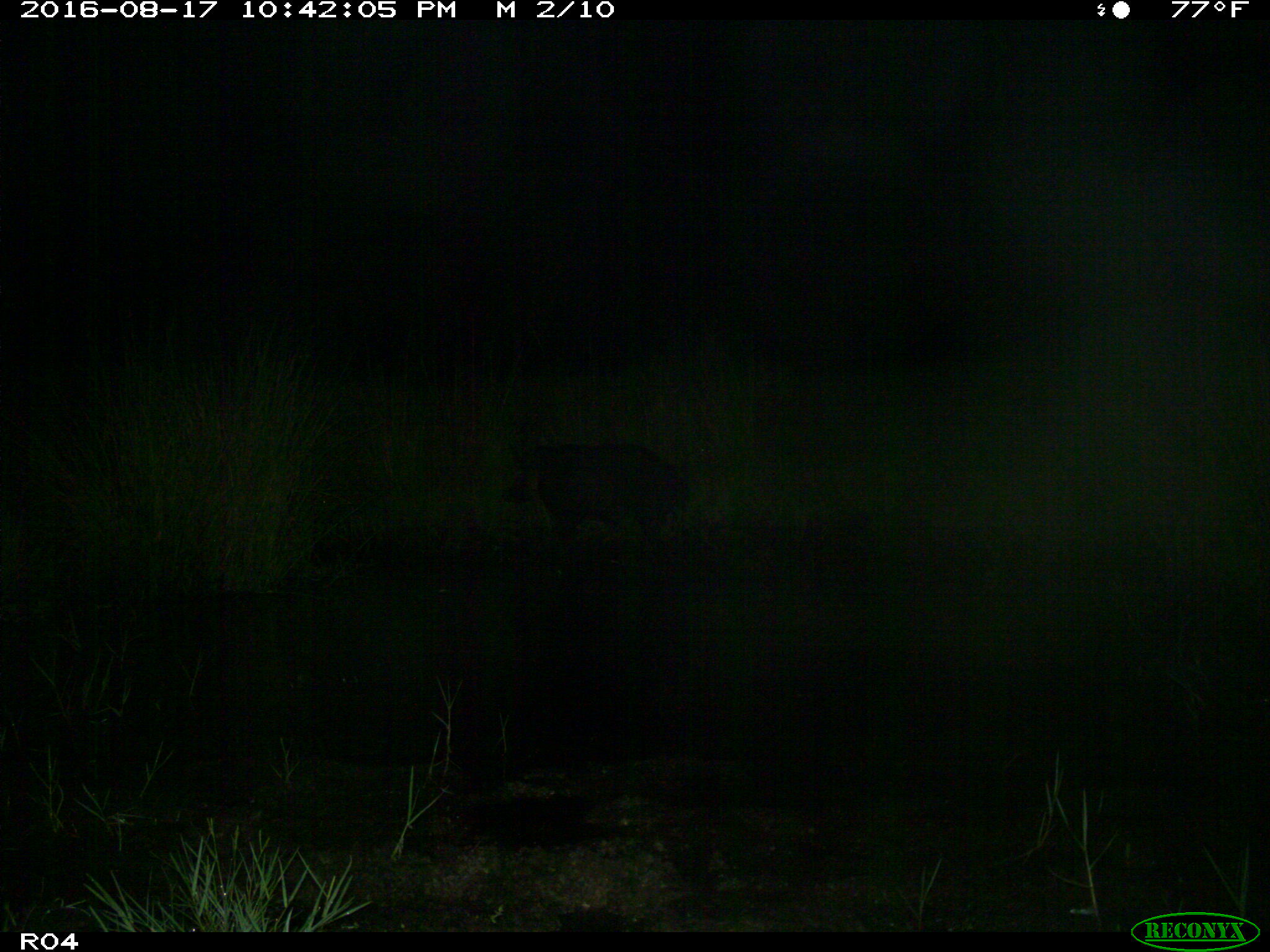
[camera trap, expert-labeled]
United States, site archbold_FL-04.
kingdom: Animalia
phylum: Chordata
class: Mammalia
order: Artiodactyla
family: Suidae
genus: Sus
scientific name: Sus scrofa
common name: wild boar